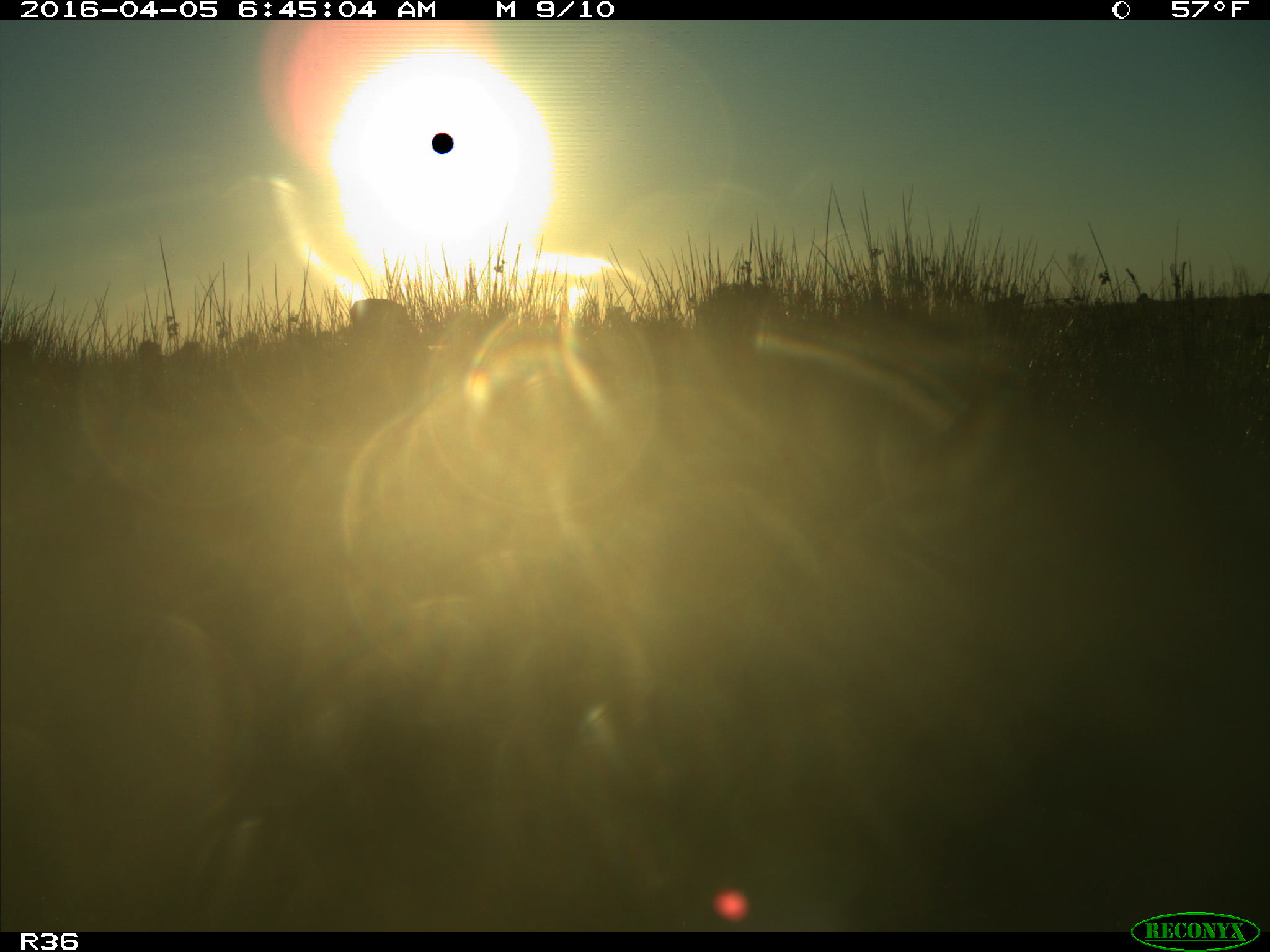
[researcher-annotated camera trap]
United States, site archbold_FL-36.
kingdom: Animalia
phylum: Chordata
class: Mammalia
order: Artiodactyla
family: Bovidae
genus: Bos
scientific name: Bos taurus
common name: domestic cow